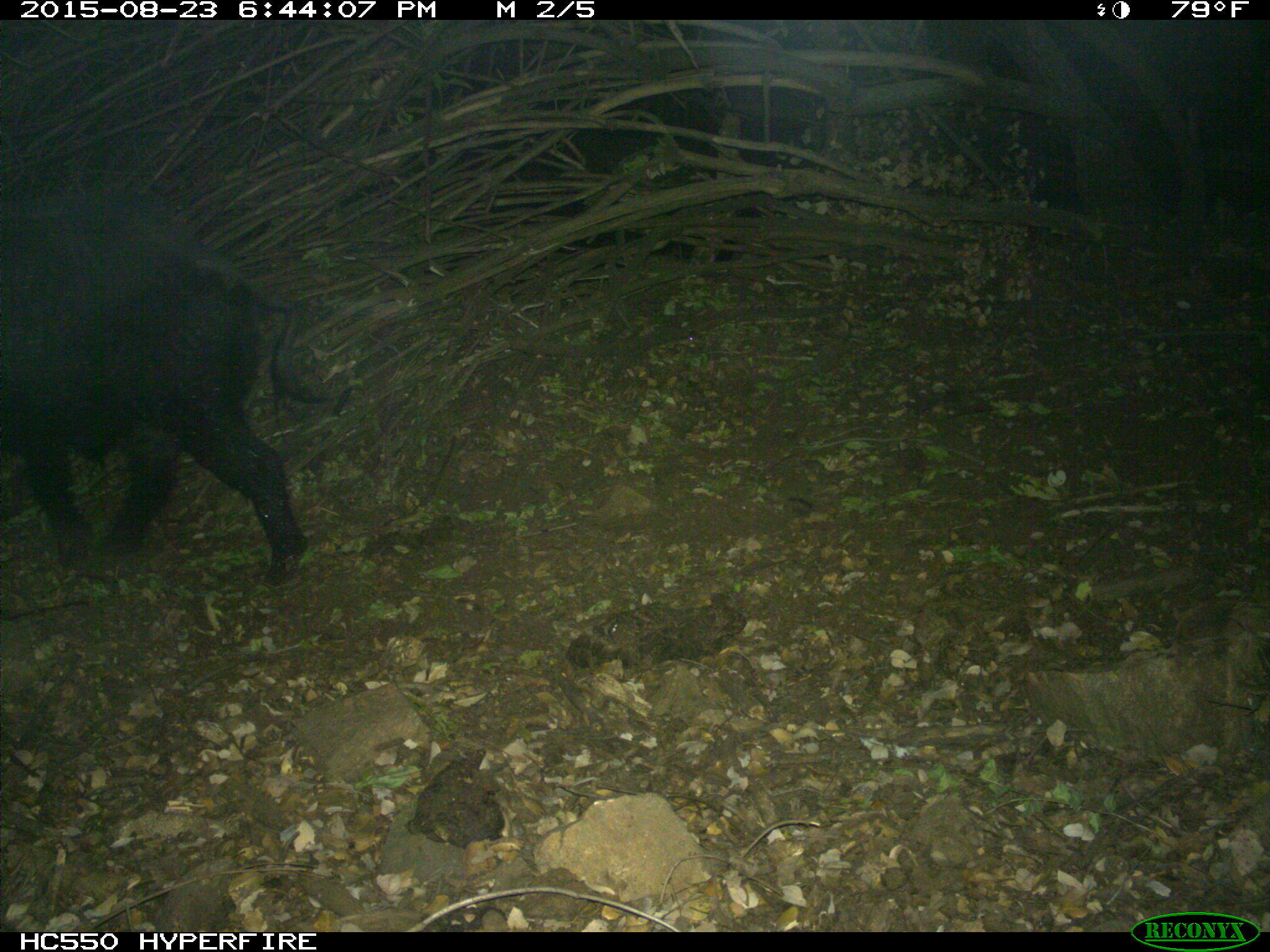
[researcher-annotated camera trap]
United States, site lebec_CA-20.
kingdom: Animalia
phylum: Chordata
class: Mammalia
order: Artiodactyla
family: Suidae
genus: Sus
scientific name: Sus scrofa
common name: wild boar